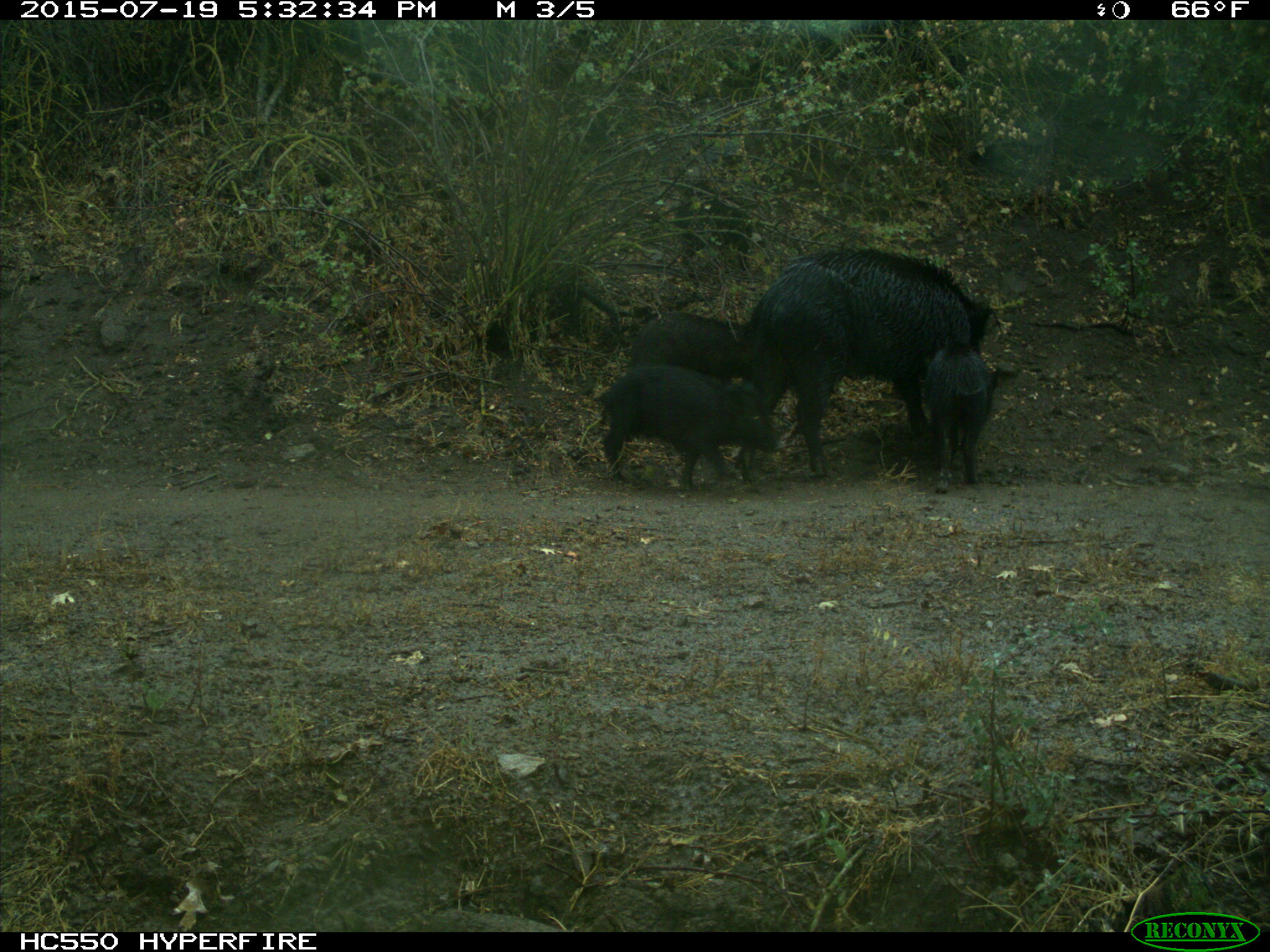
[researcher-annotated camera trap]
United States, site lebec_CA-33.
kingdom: Animalia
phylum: Chordata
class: Mammalia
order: Artiodactyla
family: Suidae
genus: Sus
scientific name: Sus scrofa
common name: wild boar